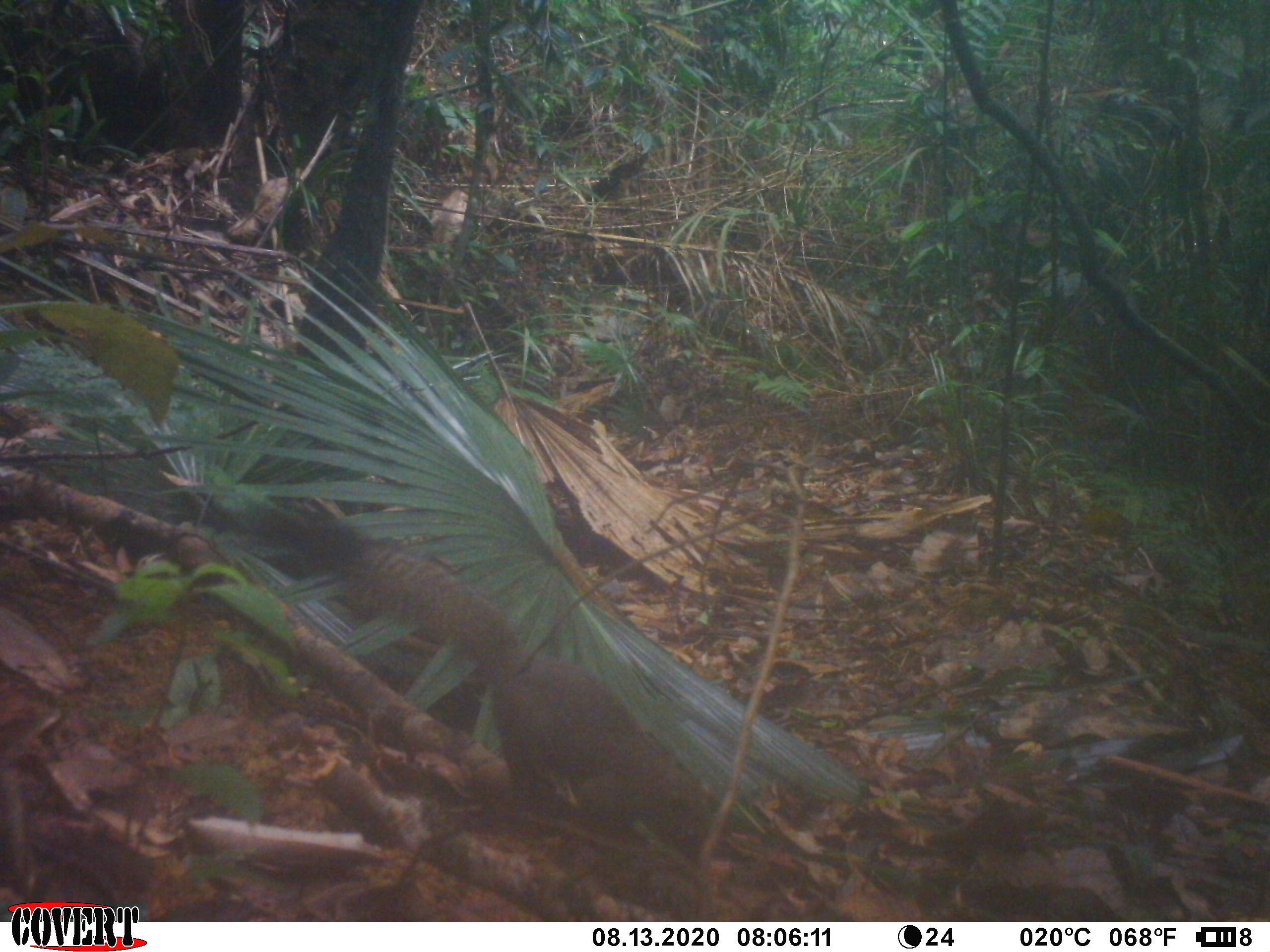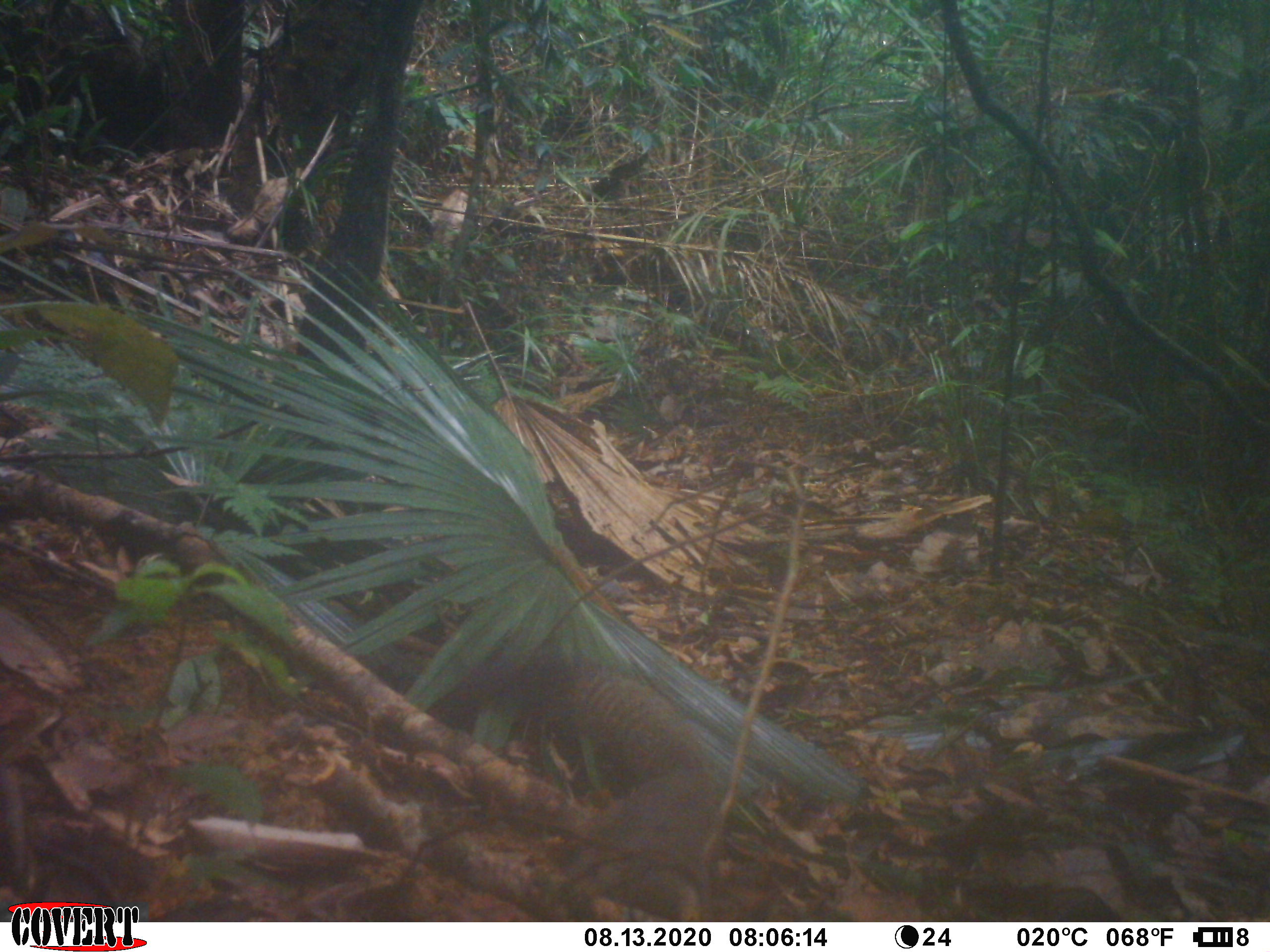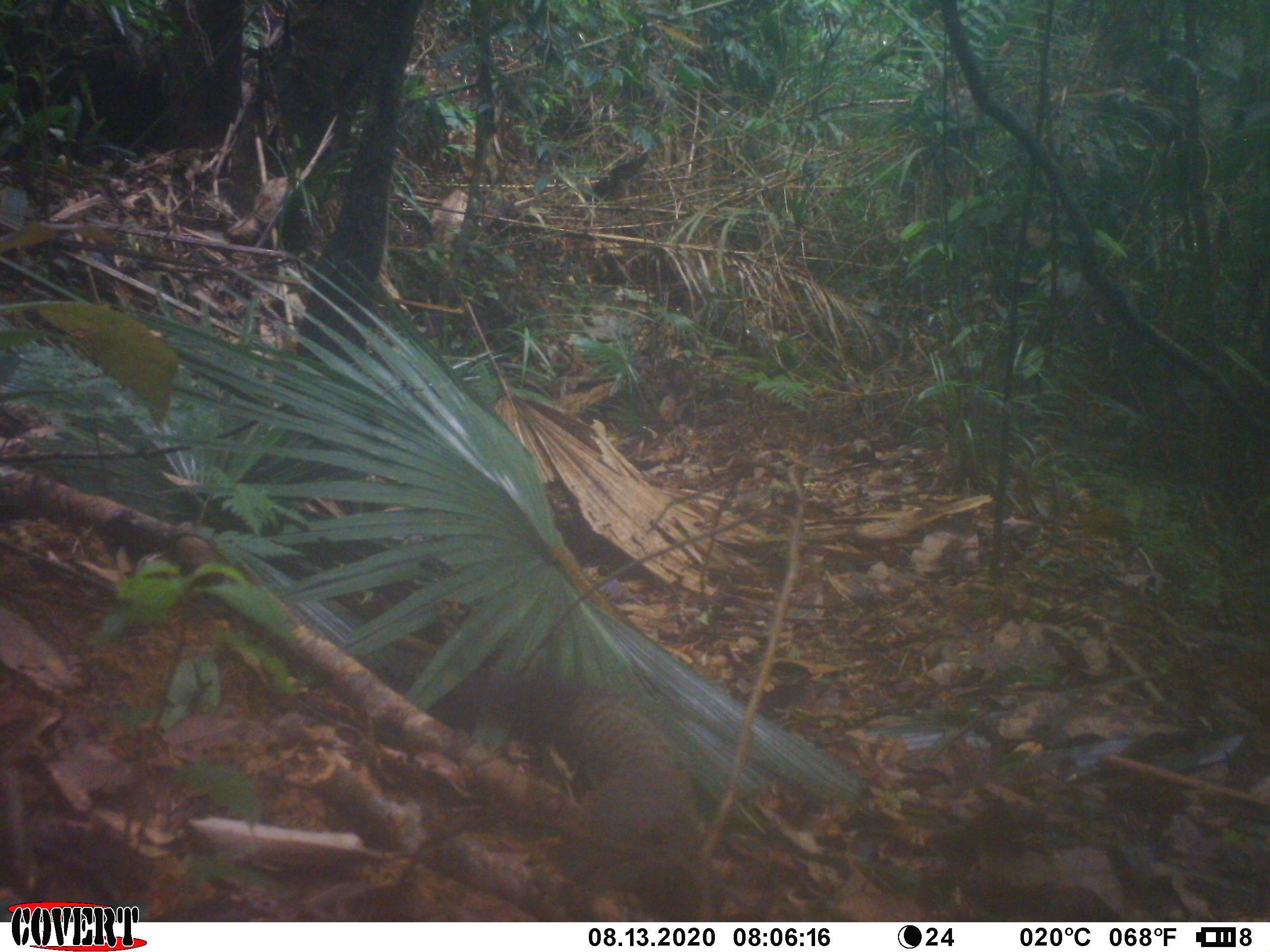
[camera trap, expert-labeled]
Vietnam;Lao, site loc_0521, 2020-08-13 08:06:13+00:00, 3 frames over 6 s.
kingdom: Animalia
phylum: Chordata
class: Mammalia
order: Rodentia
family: Sciuridae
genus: Callosciurus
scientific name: Callosciurus erythraeus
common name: pallas's squirrel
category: pallass squirrel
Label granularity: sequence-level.